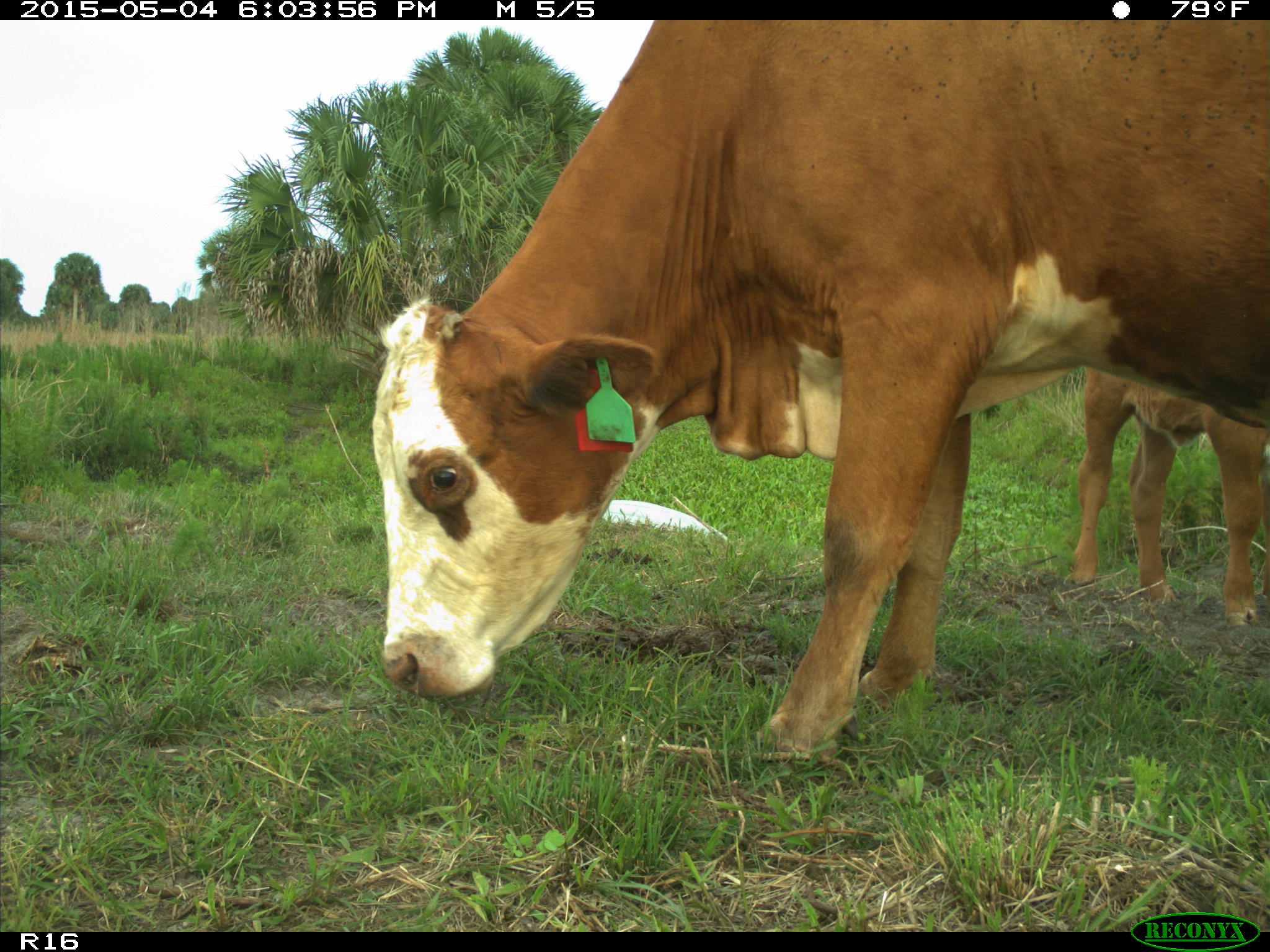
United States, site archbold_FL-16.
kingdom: Animalia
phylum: Chordata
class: Mammalia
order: Artiodactyla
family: Bovidae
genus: Bos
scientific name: Bos taurus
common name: domestic cow